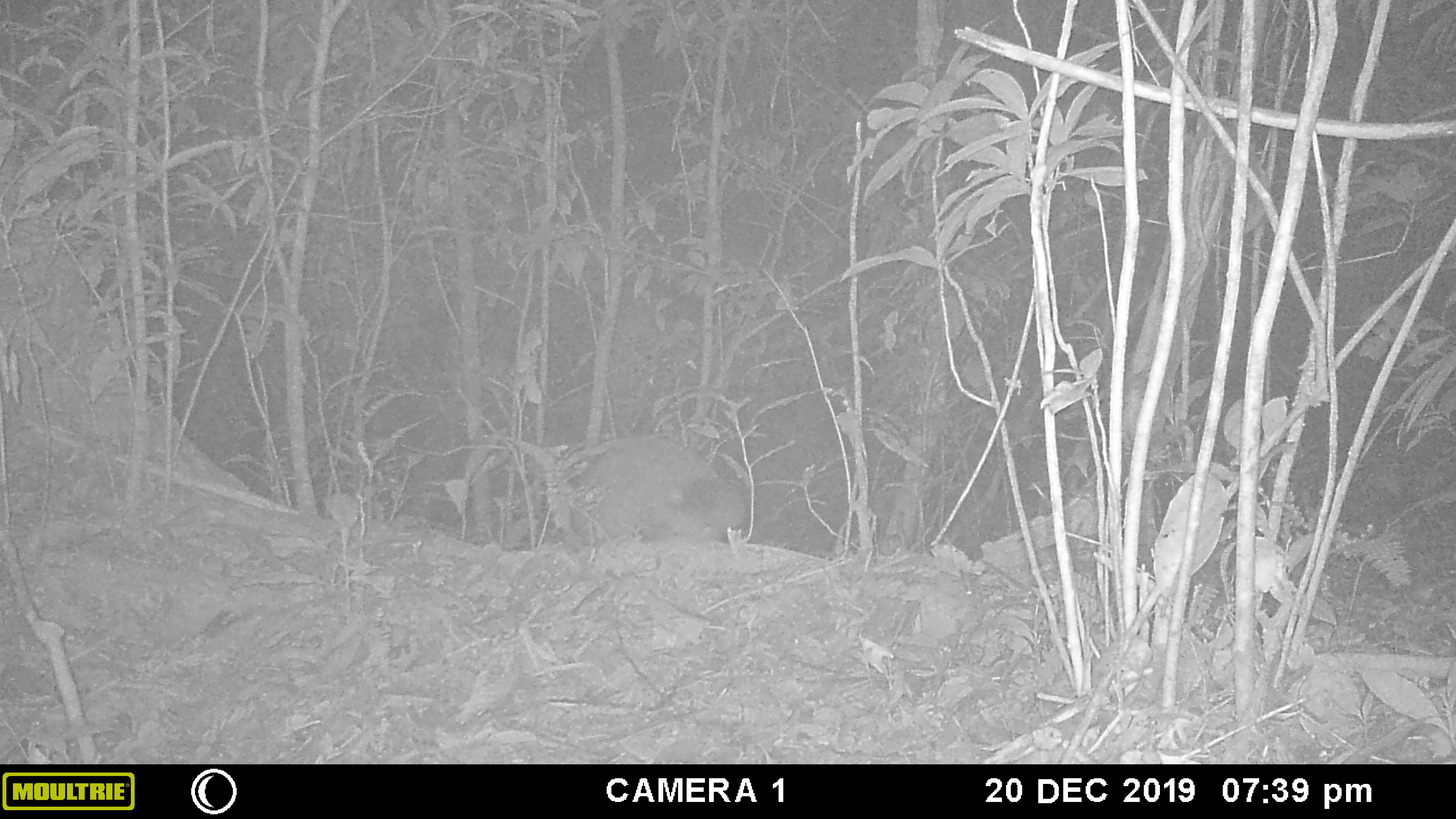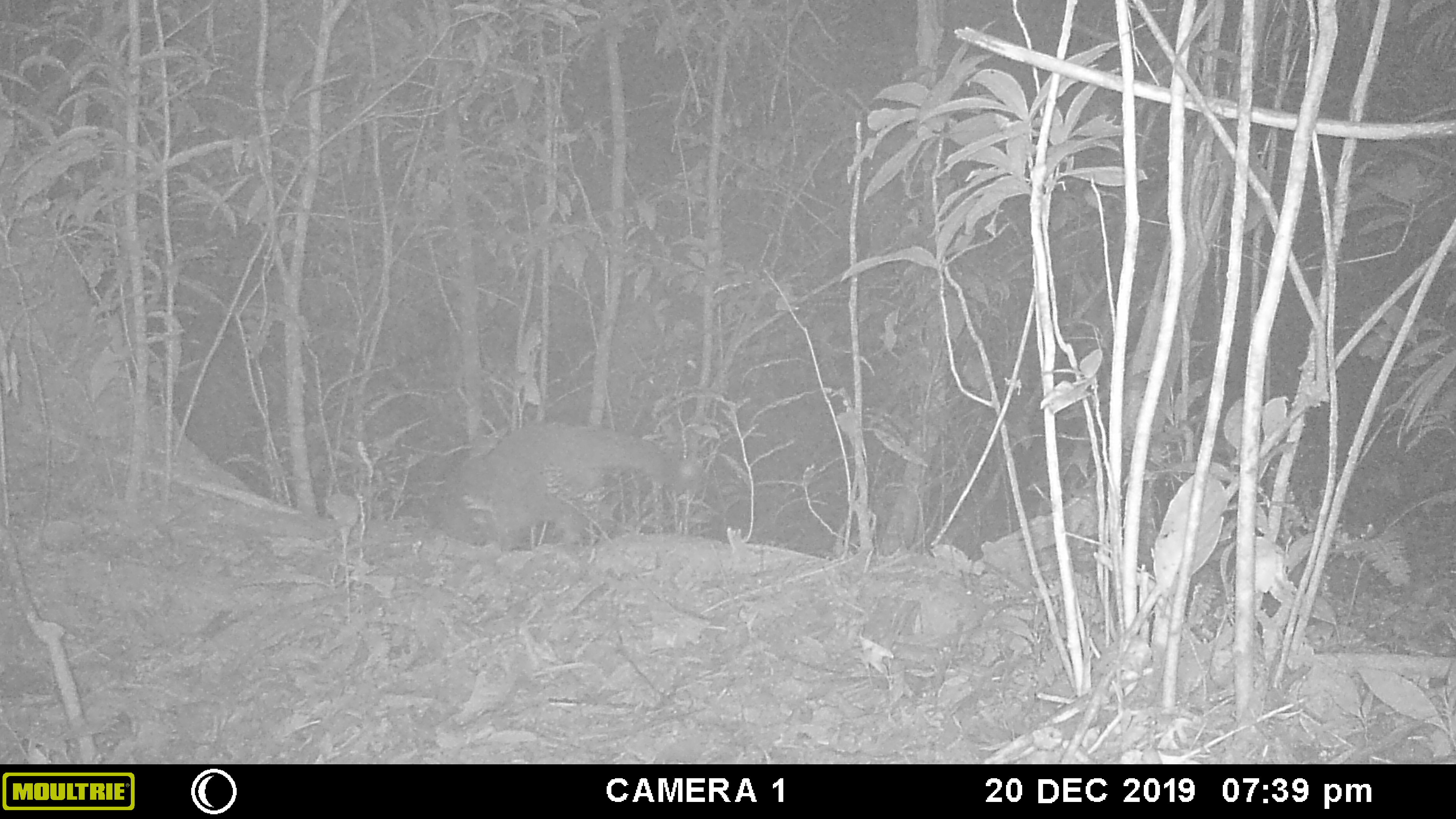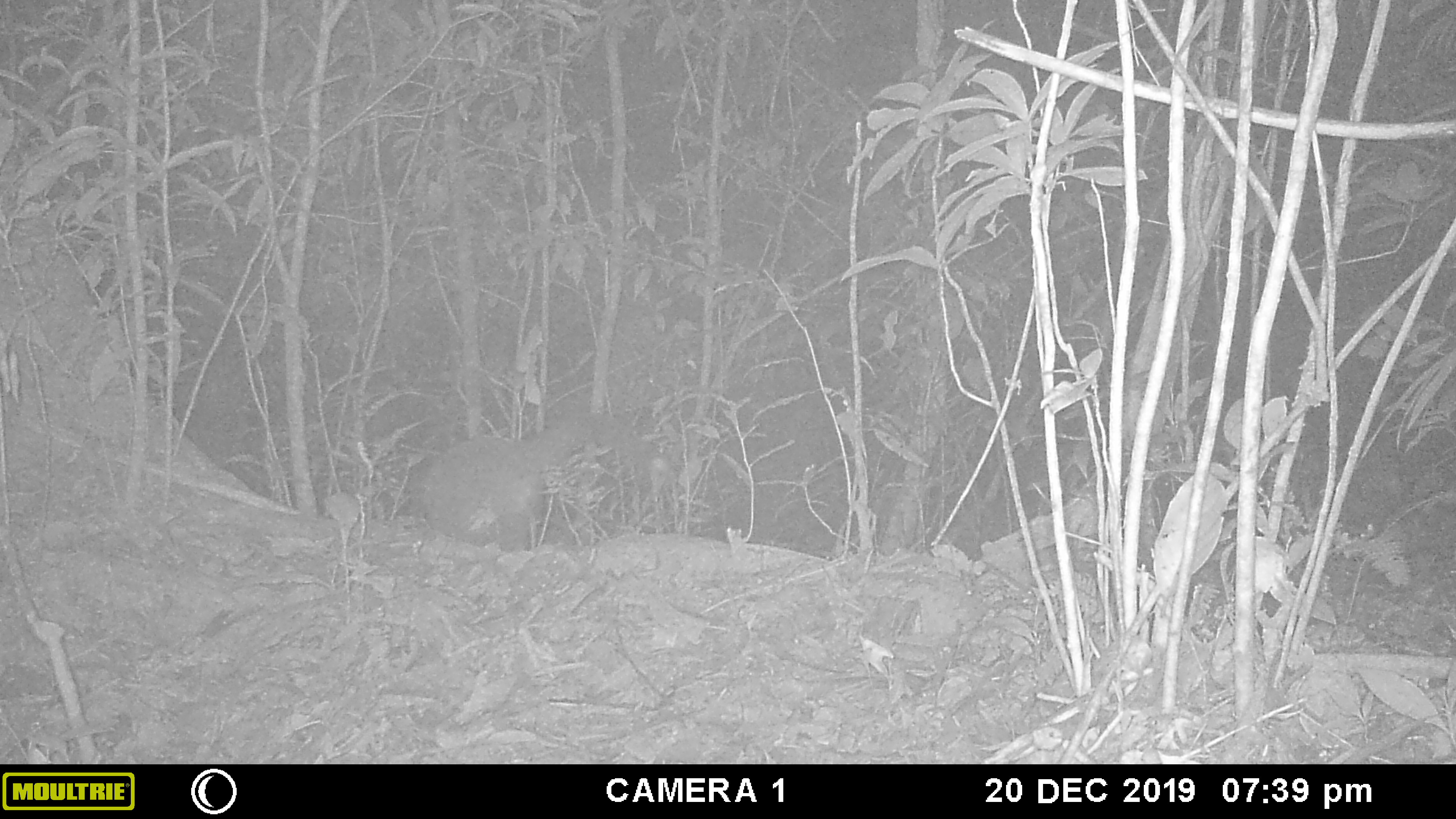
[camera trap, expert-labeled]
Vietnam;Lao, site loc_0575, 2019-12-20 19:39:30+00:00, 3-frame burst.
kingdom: Animalia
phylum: Chordata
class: Mammalia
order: Carnivora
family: Viverridae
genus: Paguma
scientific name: Paguma larvata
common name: masked palm civet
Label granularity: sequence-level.